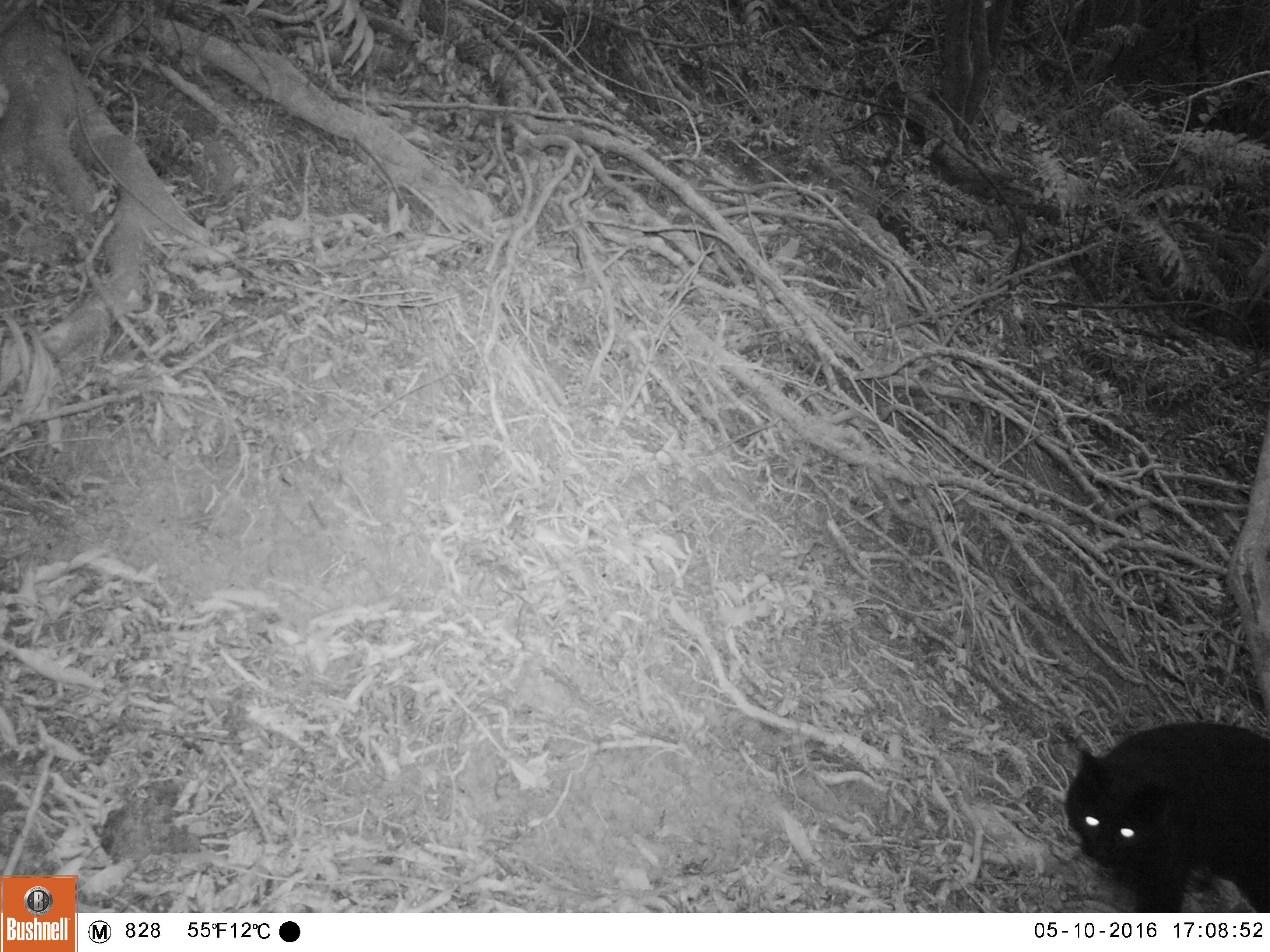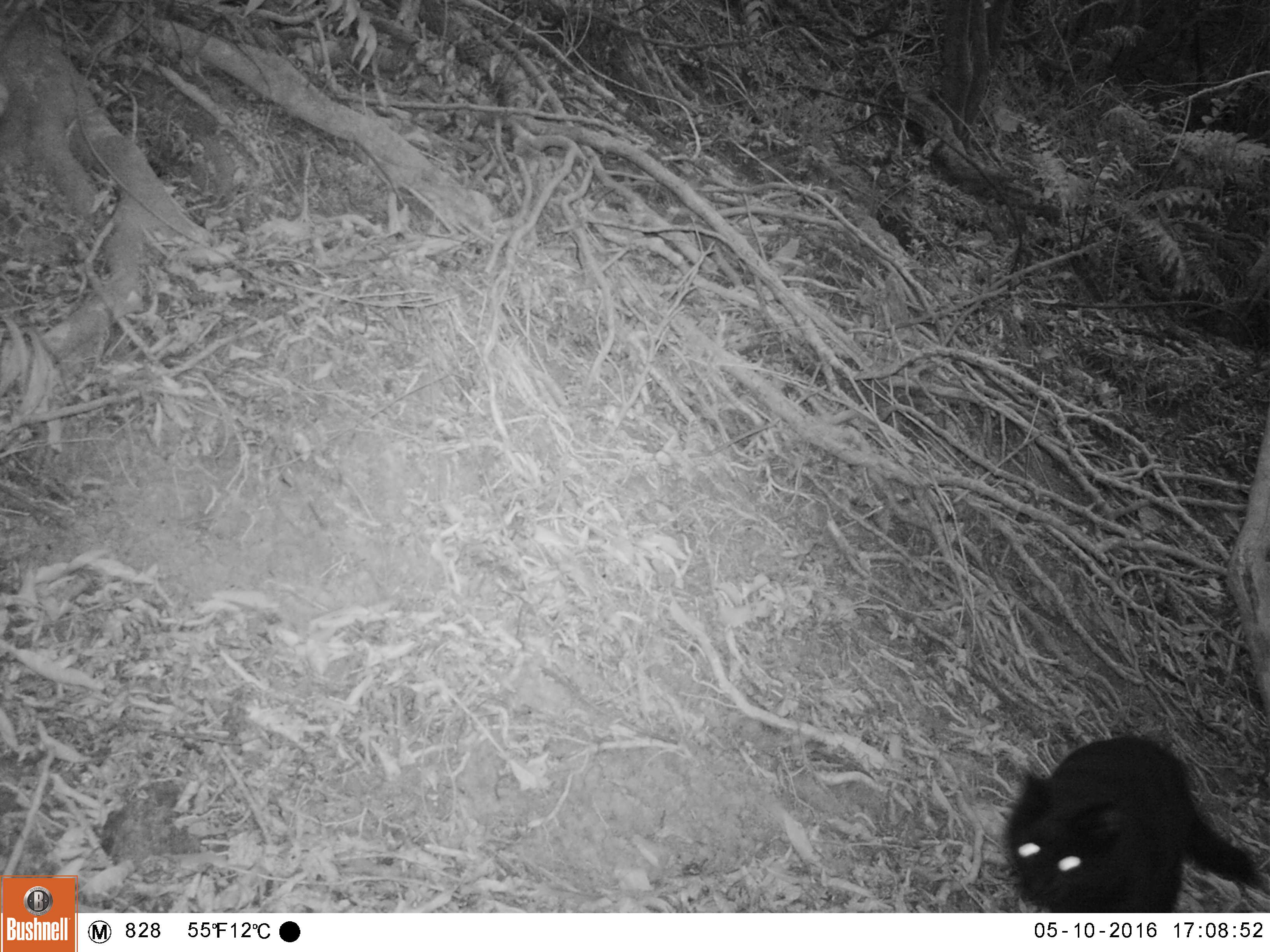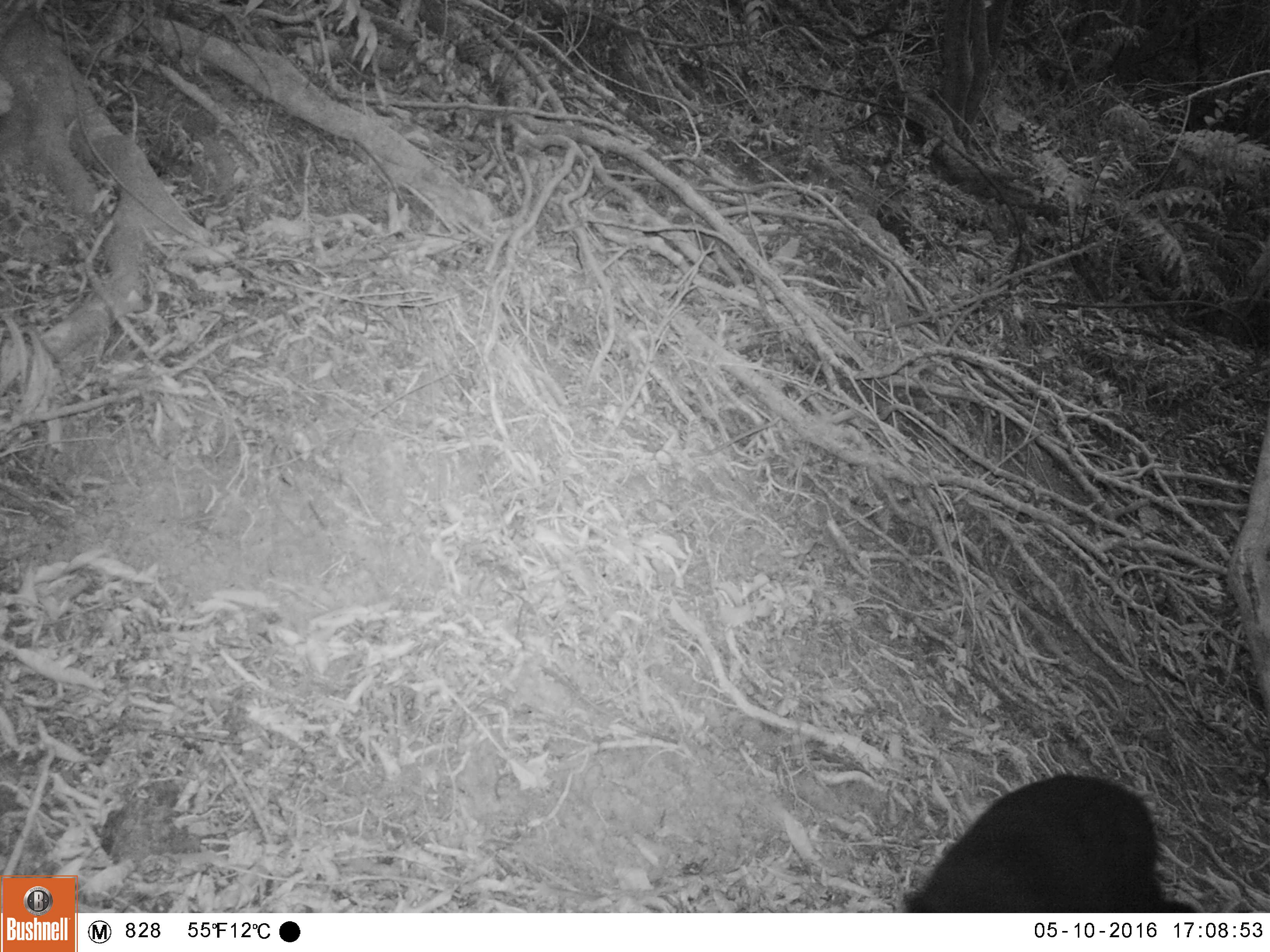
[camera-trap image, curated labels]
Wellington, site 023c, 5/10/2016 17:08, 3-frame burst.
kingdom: Animalia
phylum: Chordata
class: Mammalia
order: Carnivora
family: Felidae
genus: Felis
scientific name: Felis catus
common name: cat